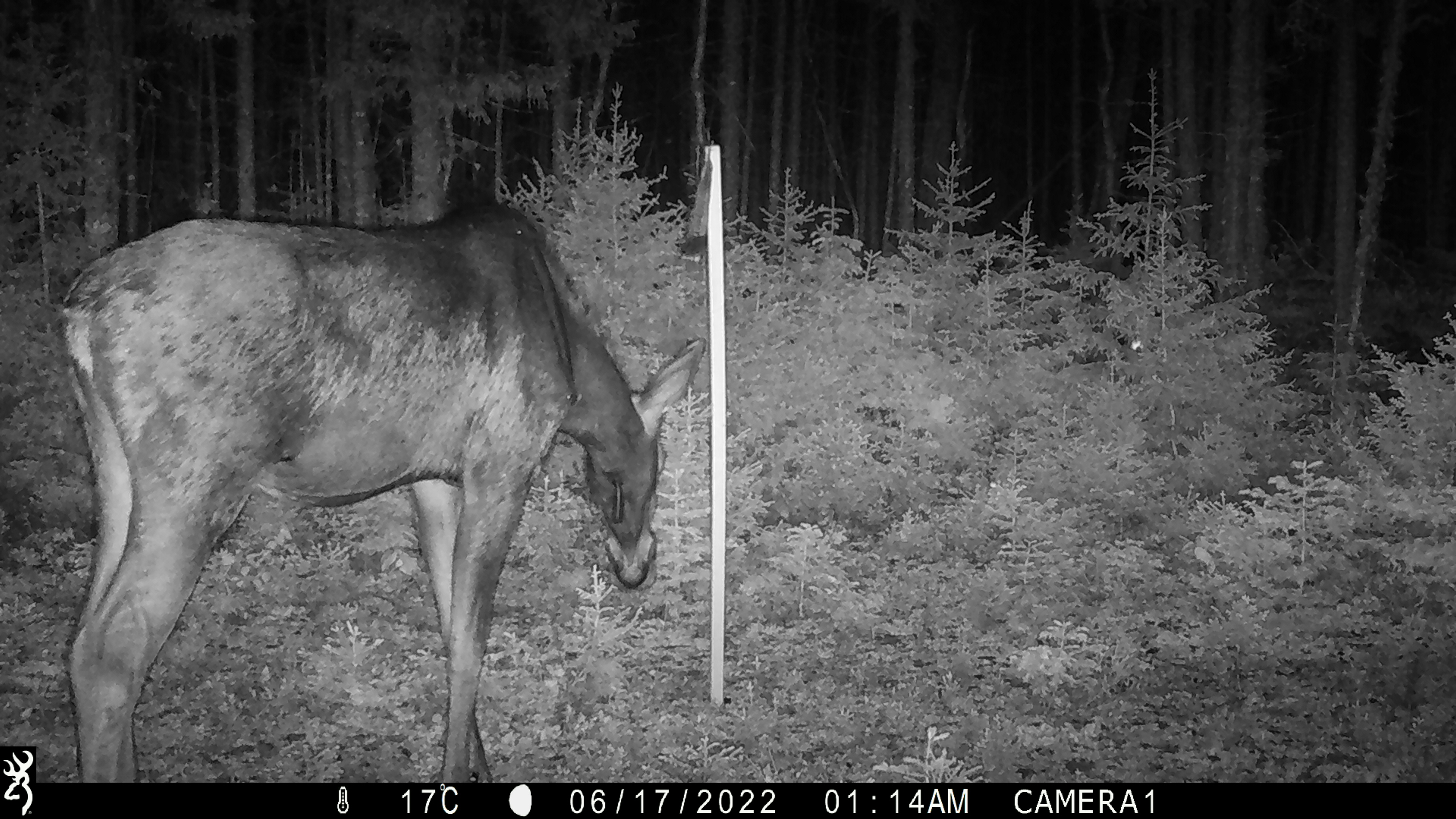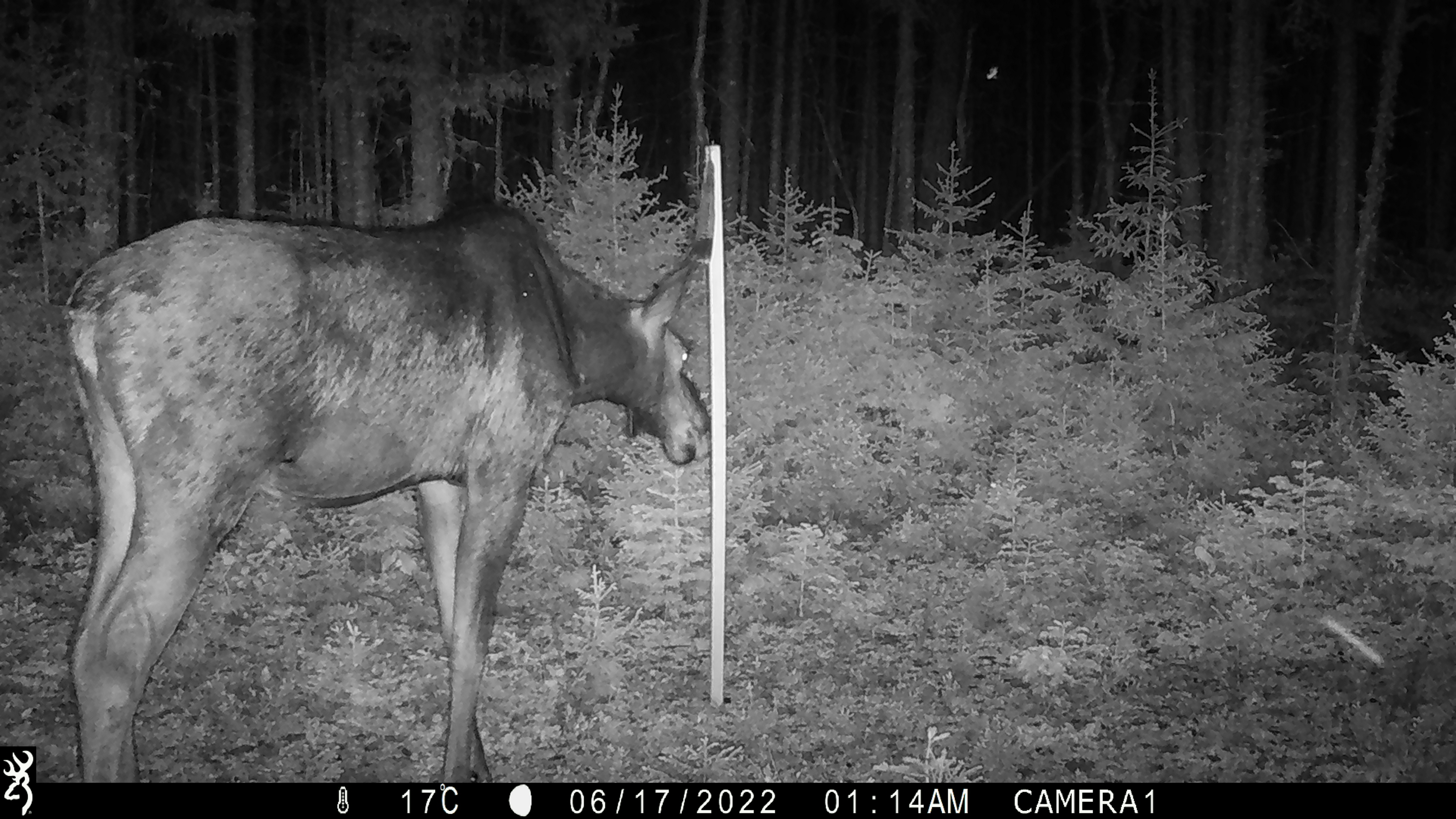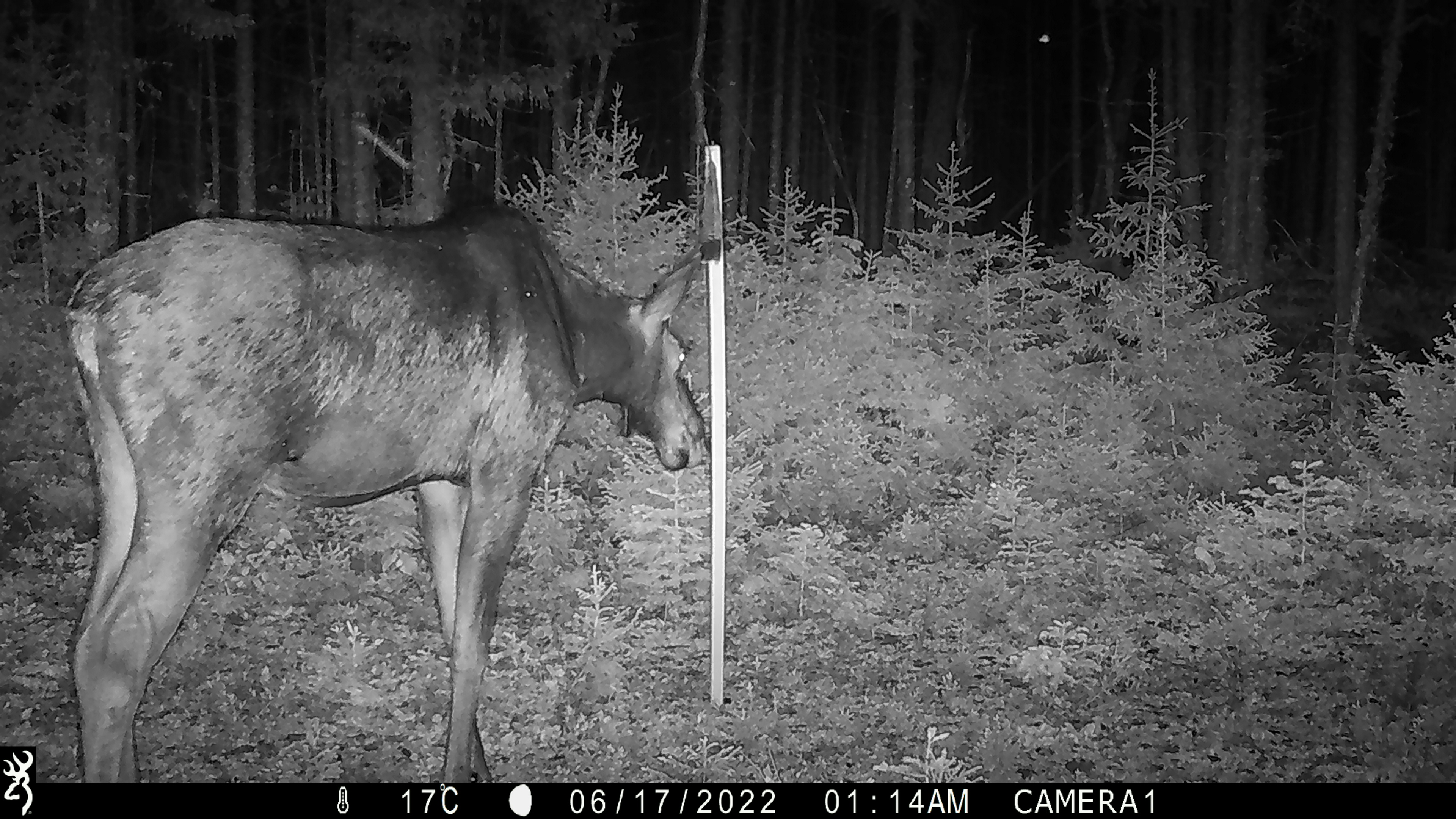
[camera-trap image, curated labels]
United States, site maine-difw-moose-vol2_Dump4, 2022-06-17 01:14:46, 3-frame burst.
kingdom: Animalia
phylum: Chordata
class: Mammalia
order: Artiodactyla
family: Cervidae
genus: Alces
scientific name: Alces alces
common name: moose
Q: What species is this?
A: Moose (Alces alces).